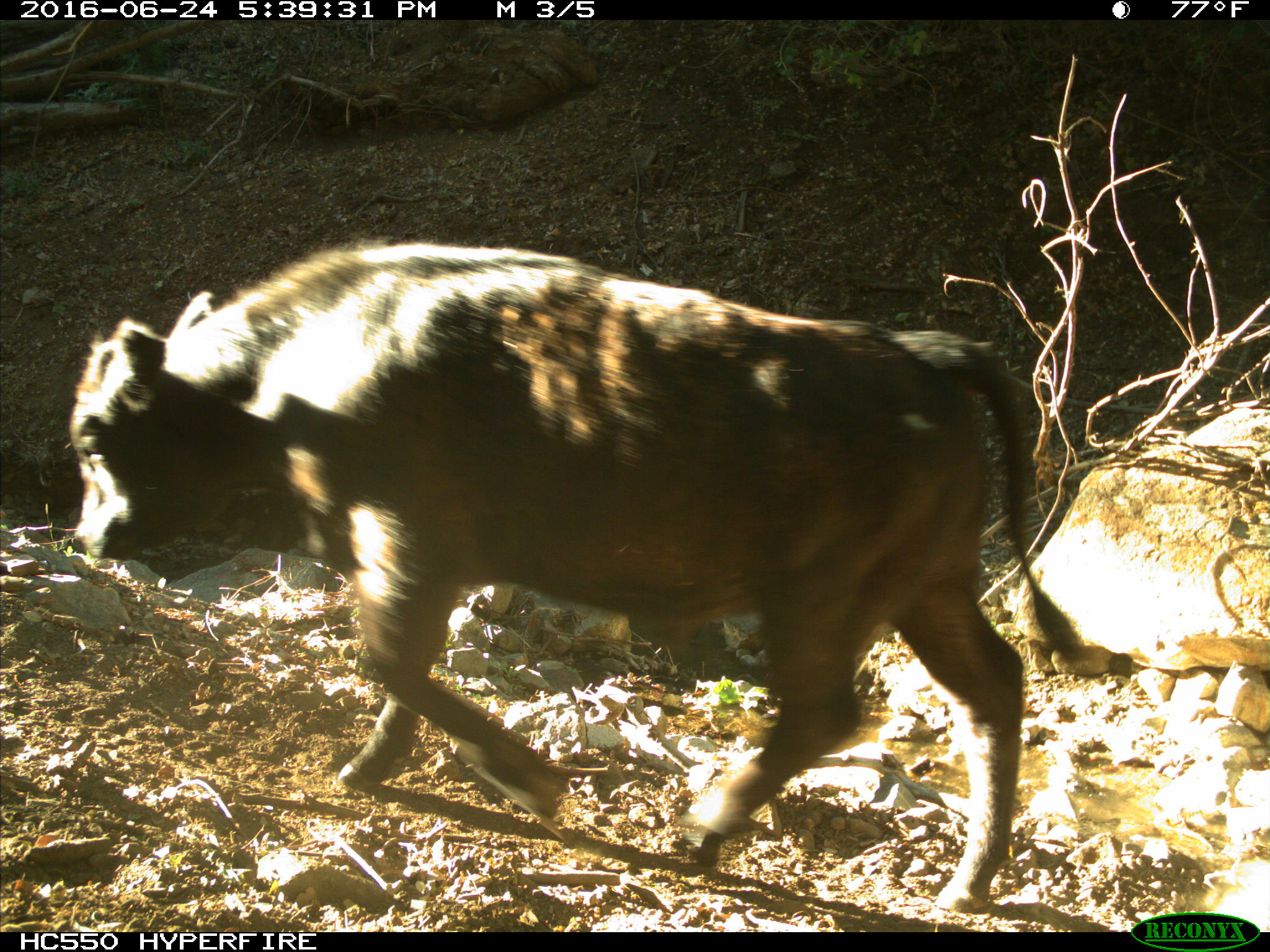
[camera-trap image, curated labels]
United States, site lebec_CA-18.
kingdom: Animalia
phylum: Chordata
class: Mammalia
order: Artiodactyla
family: Bovidae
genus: Bos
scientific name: Bos taurus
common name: domestic cow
Bos taurus (domestic cow).